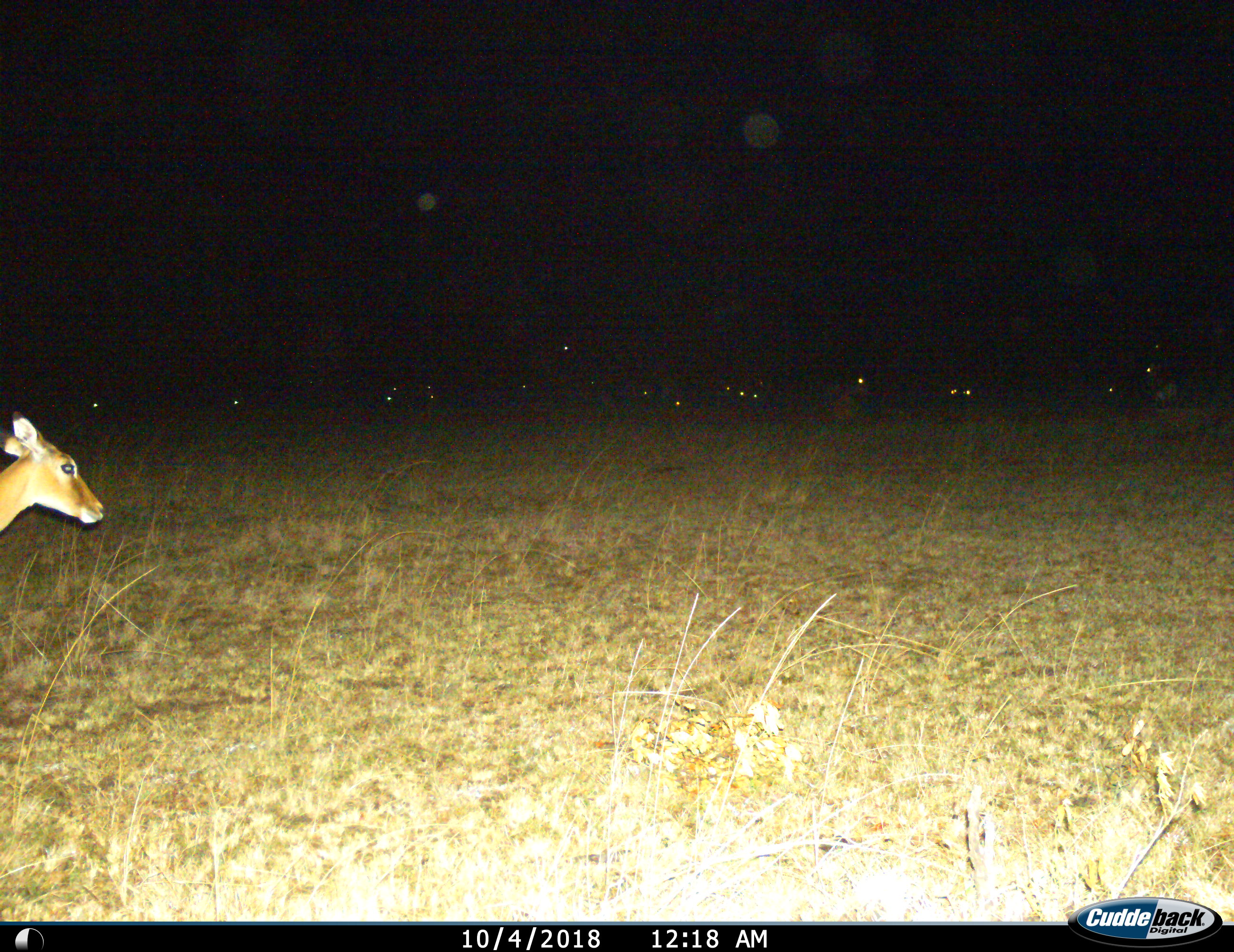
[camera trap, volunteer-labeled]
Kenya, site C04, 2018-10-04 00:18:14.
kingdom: Animalia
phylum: Chordata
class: Mammalia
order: Artiodactyla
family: Bovidae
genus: Aepyceros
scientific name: Aepyceros melampus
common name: impala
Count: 1.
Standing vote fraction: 75%.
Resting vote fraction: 12%.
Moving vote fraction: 50%.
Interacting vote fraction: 0%.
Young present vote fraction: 0%.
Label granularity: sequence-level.